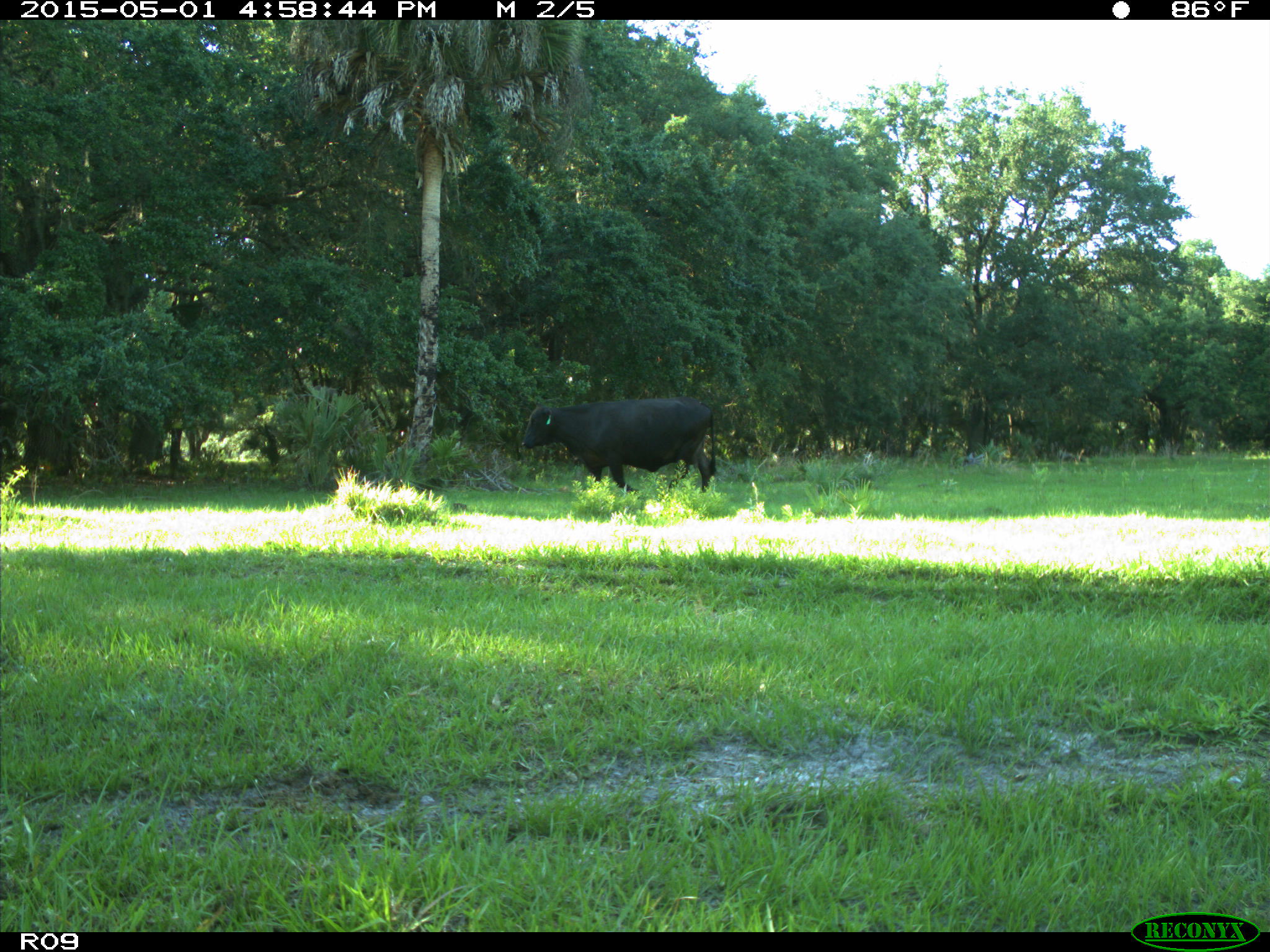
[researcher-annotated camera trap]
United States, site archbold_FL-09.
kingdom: Animalia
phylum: Chordata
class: Mammalia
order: Artiodactyla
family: Bovidae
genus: Bos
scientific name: Bos taurus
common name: domestic cow